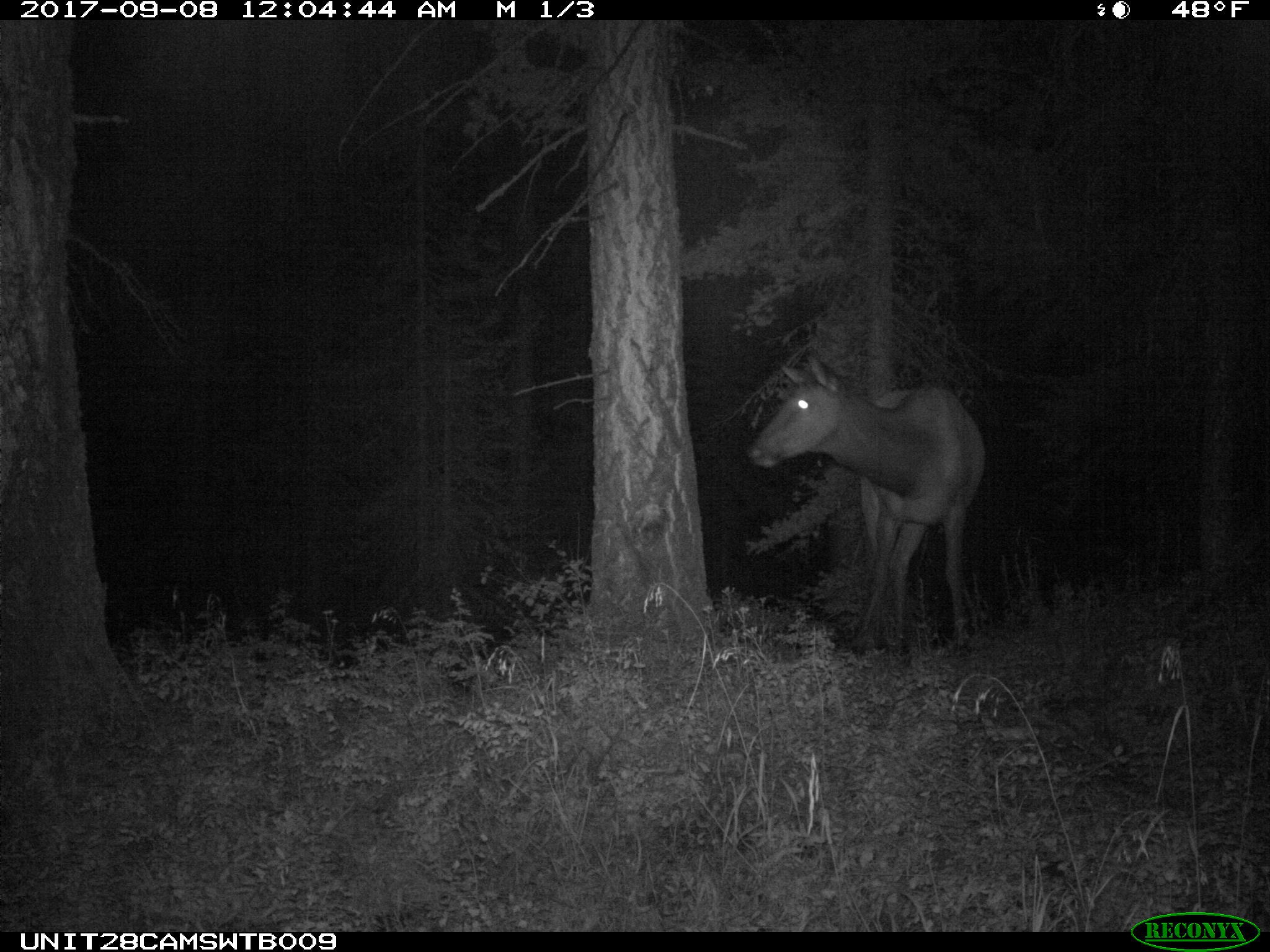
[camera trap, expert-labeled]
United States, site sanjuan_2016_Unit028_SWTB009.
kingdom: Animalia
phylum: Chordata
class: Mammalia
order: Artiodactyla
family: Cervidae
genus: Cervus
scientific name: Cervus elaphus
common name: red deer